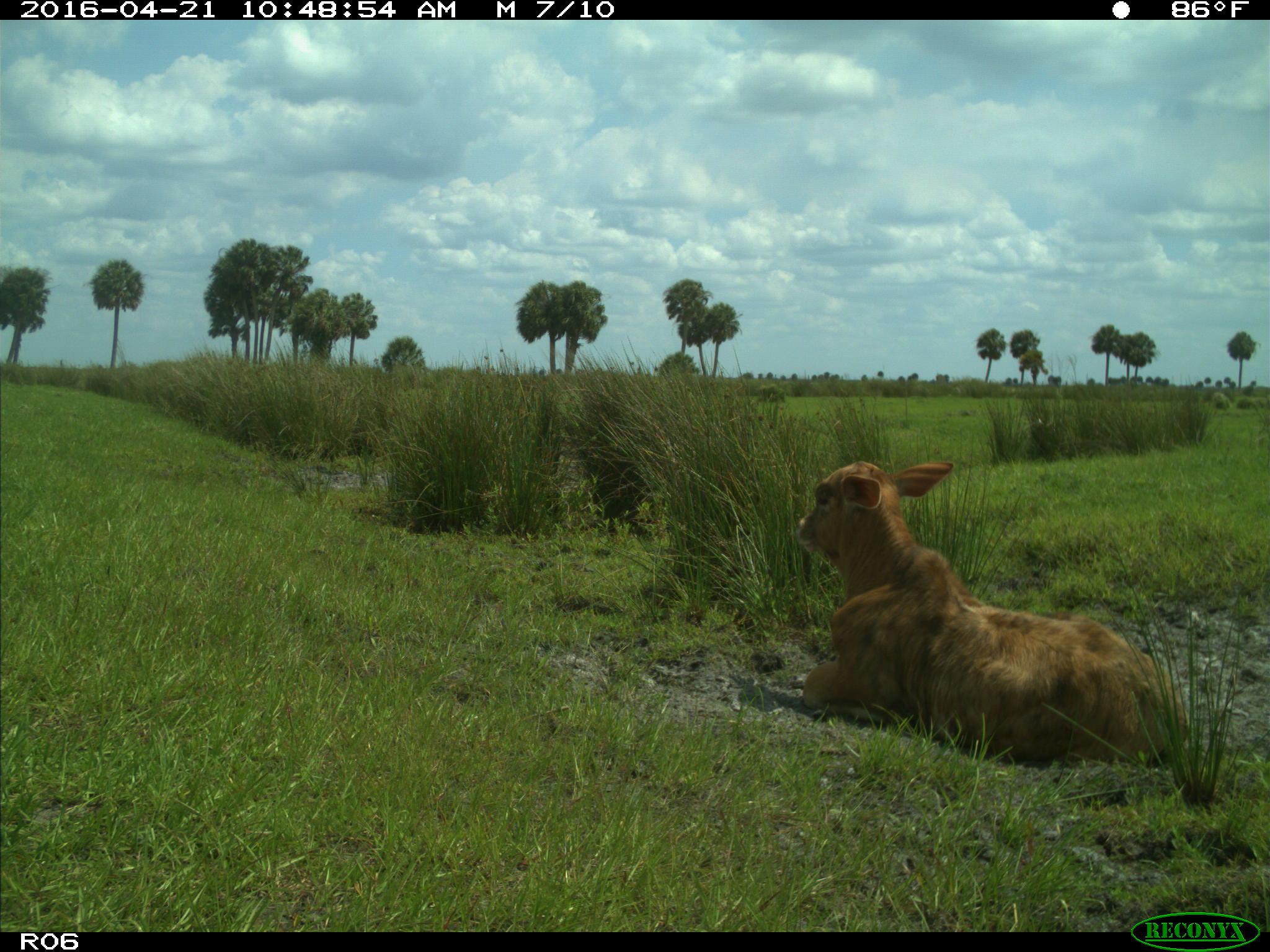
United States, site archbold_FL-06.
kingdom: Animalia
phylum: Chordata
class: Mammalia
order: Artiodactyla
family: Bovidae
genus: Bos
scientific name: Bos taurus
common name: domestic cow